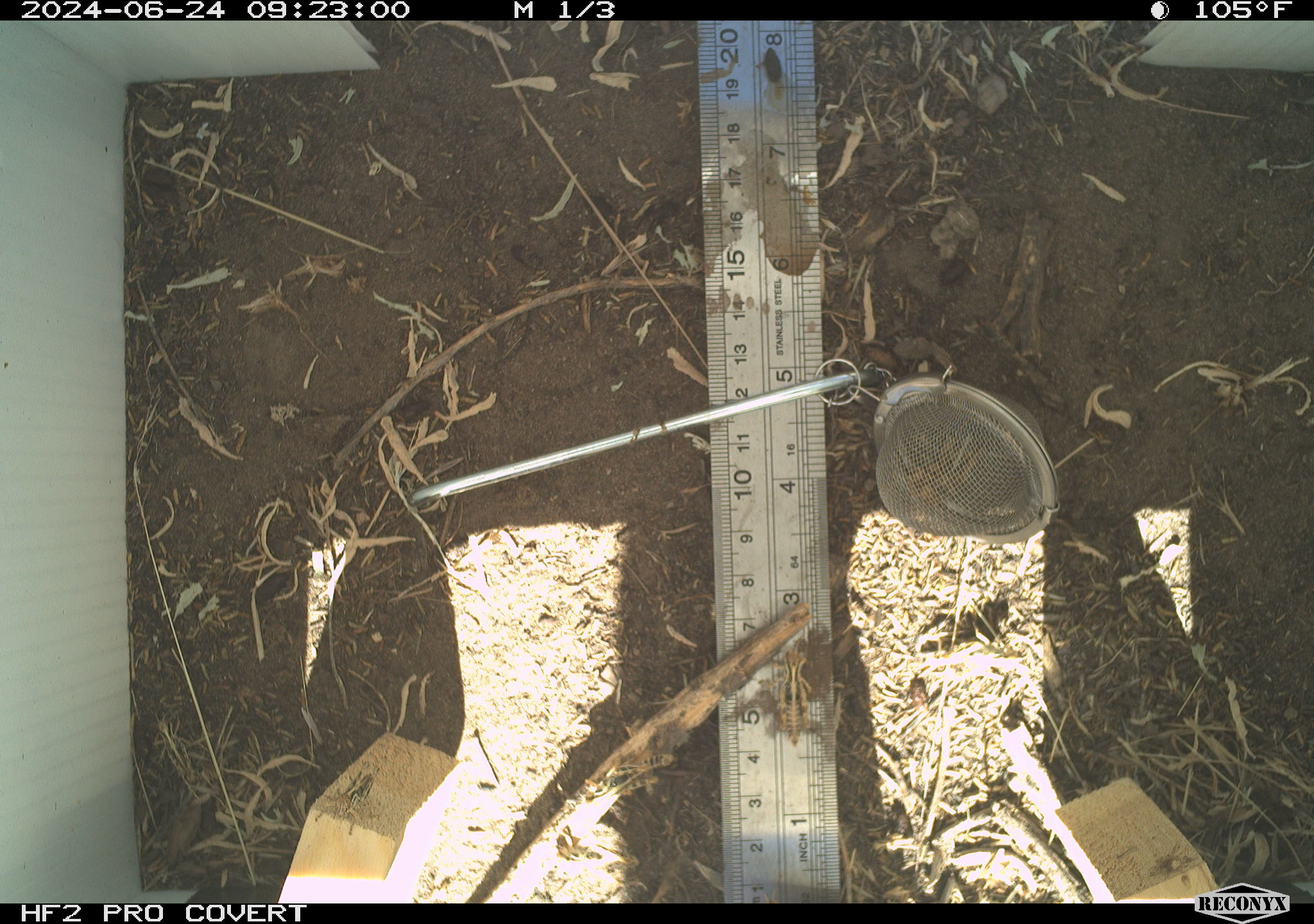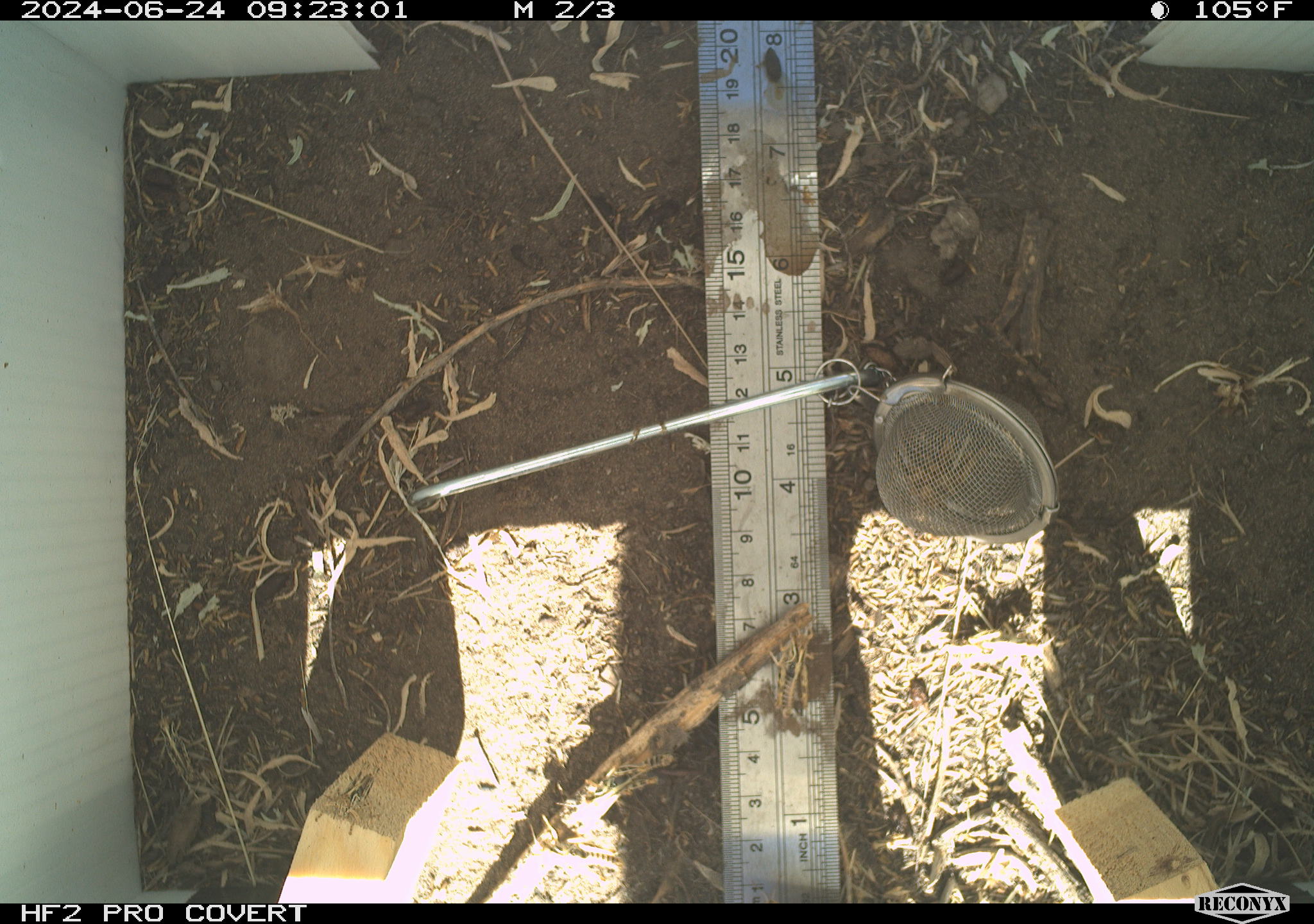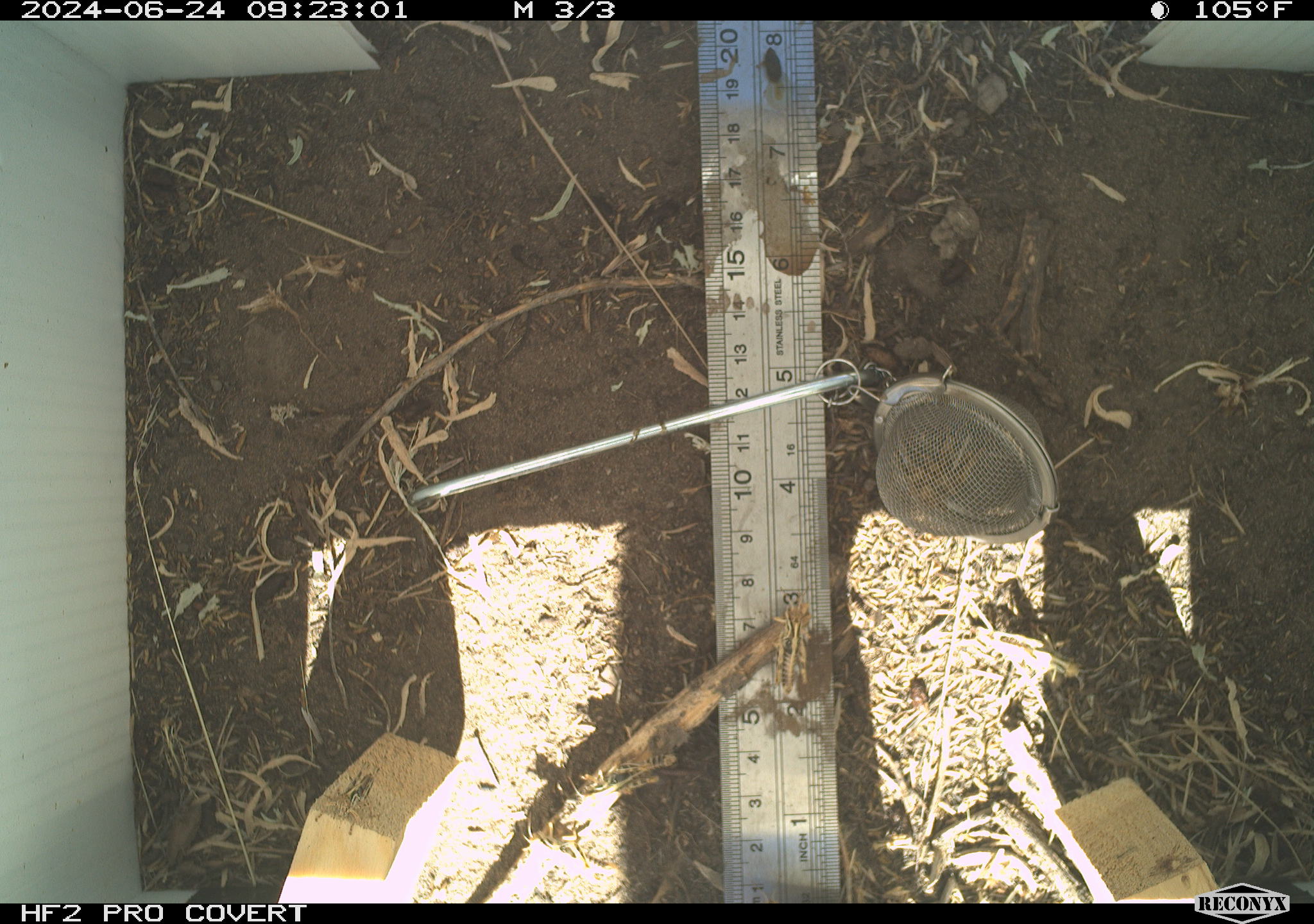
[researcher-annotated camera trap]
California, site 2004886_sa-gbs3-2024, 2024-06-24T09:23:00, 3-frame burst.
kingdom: Animalia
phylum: Arthropoda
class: Insecta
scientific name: Insecta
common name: insect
Insect (Insecta).